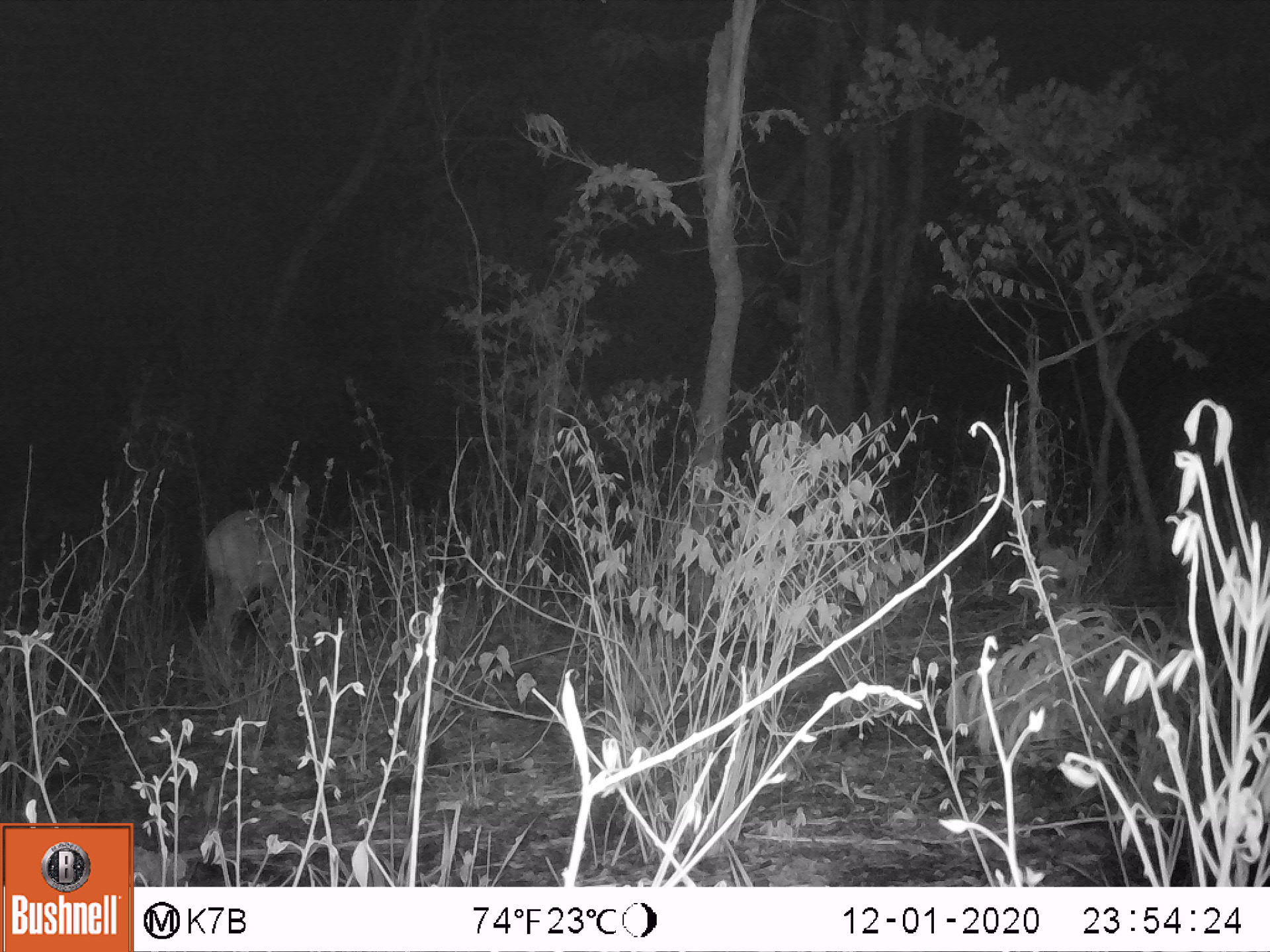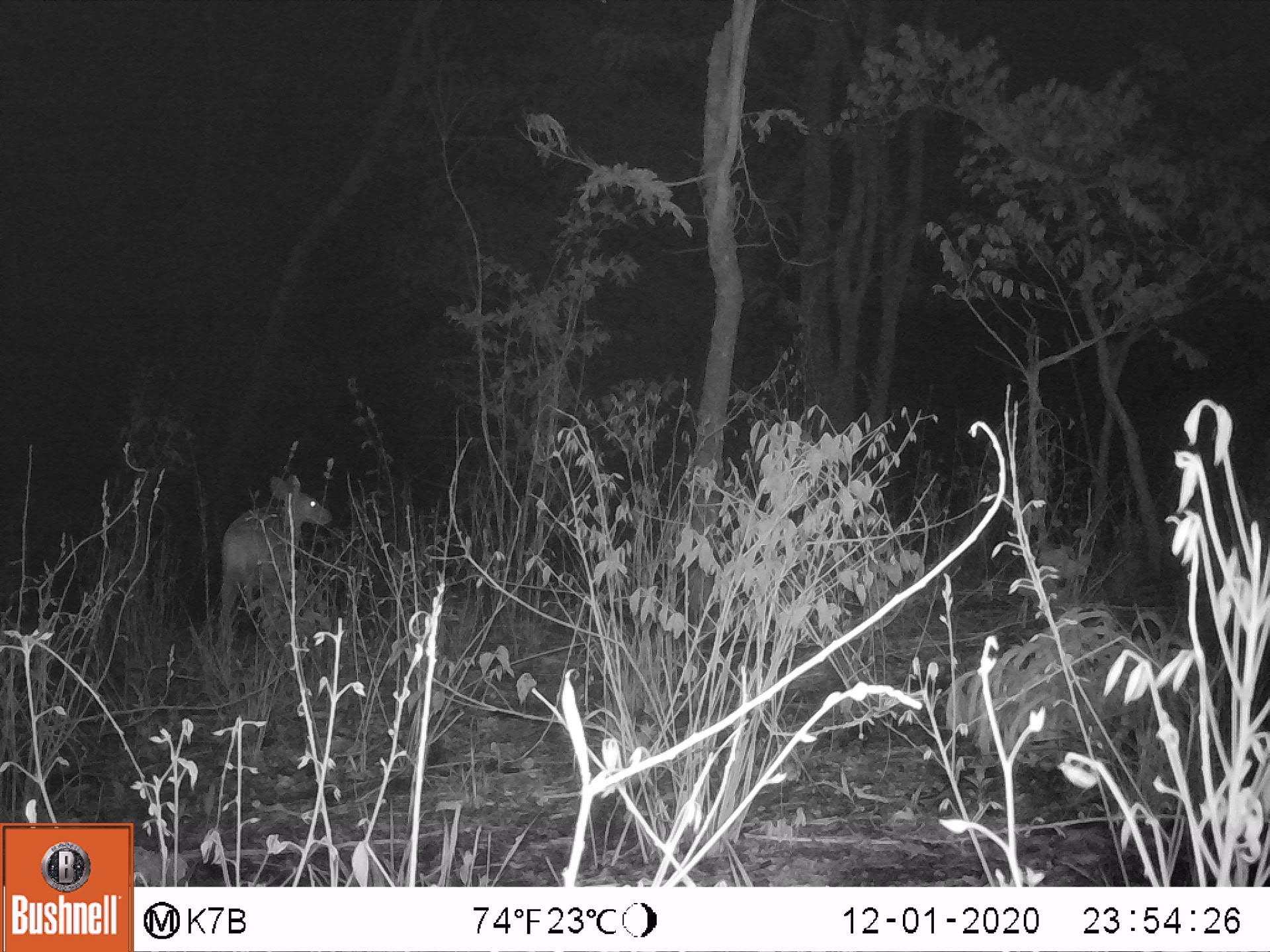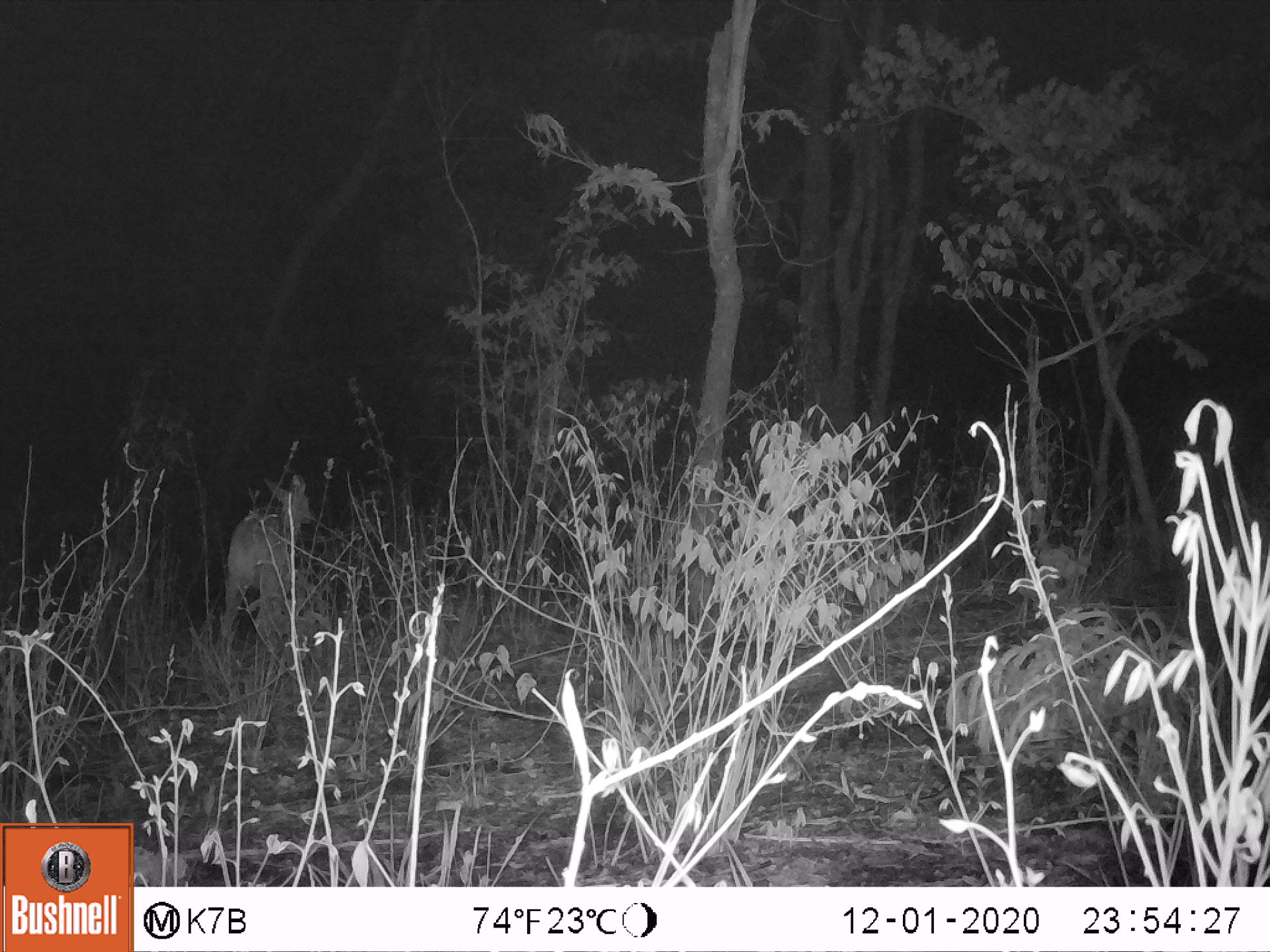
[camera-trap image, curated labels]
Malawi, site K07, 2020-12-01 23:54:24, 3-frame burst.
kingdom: Animalia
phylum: Chordata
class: Mammalia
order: Artiodactyla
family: Bovidae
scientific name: Antilopinae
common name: small antelope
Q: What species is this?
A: Small antelope (Antilopinae).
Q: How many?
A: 1.